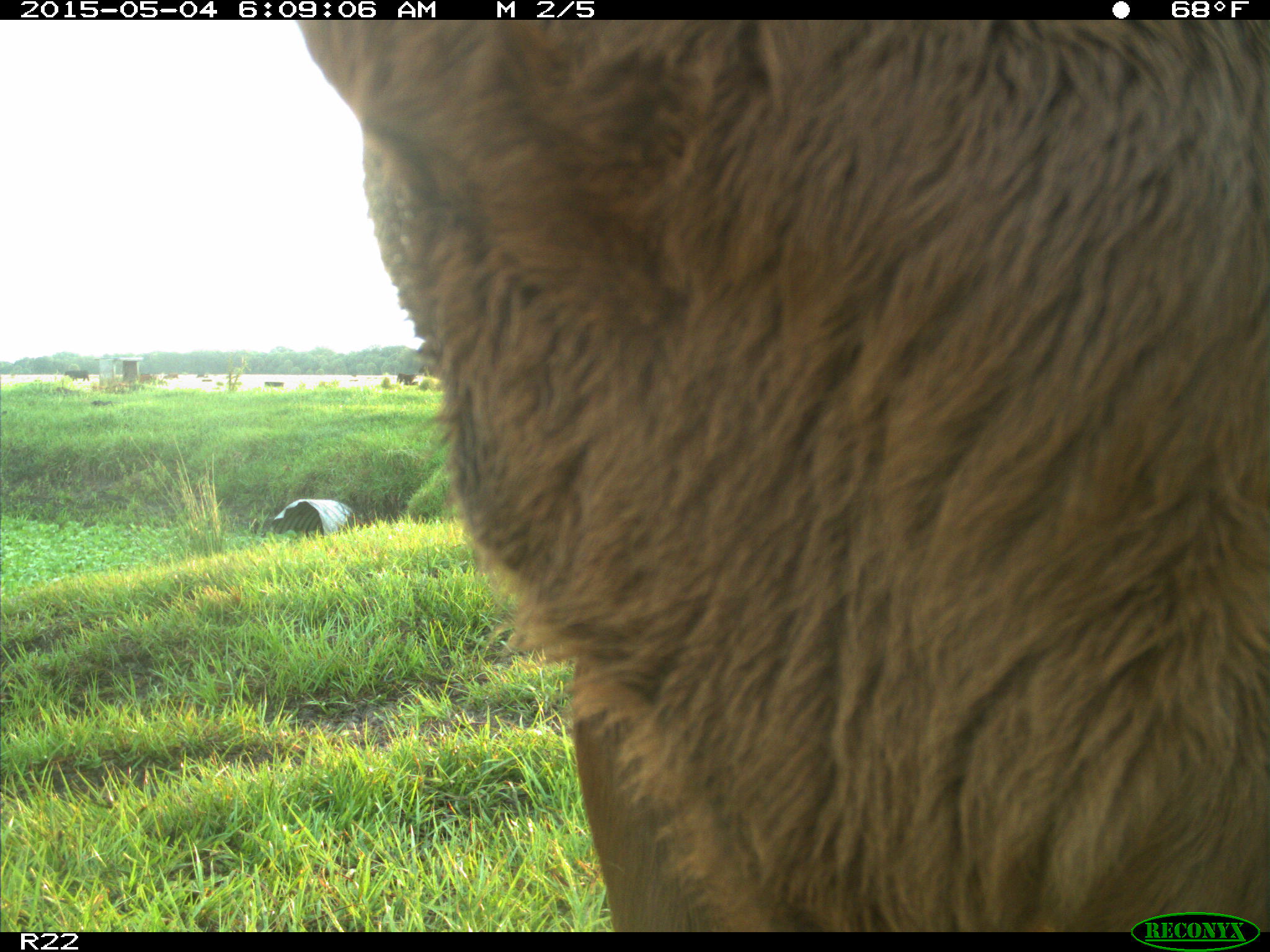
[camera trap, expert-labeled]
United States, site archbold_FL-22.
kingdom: Animalia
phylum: Chordata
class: Mammalia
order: Artiodactyla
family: Bovidae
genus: Bos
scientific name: Bos taurus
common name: domestic cow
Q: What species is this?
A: Bos taurus (domestic cow).